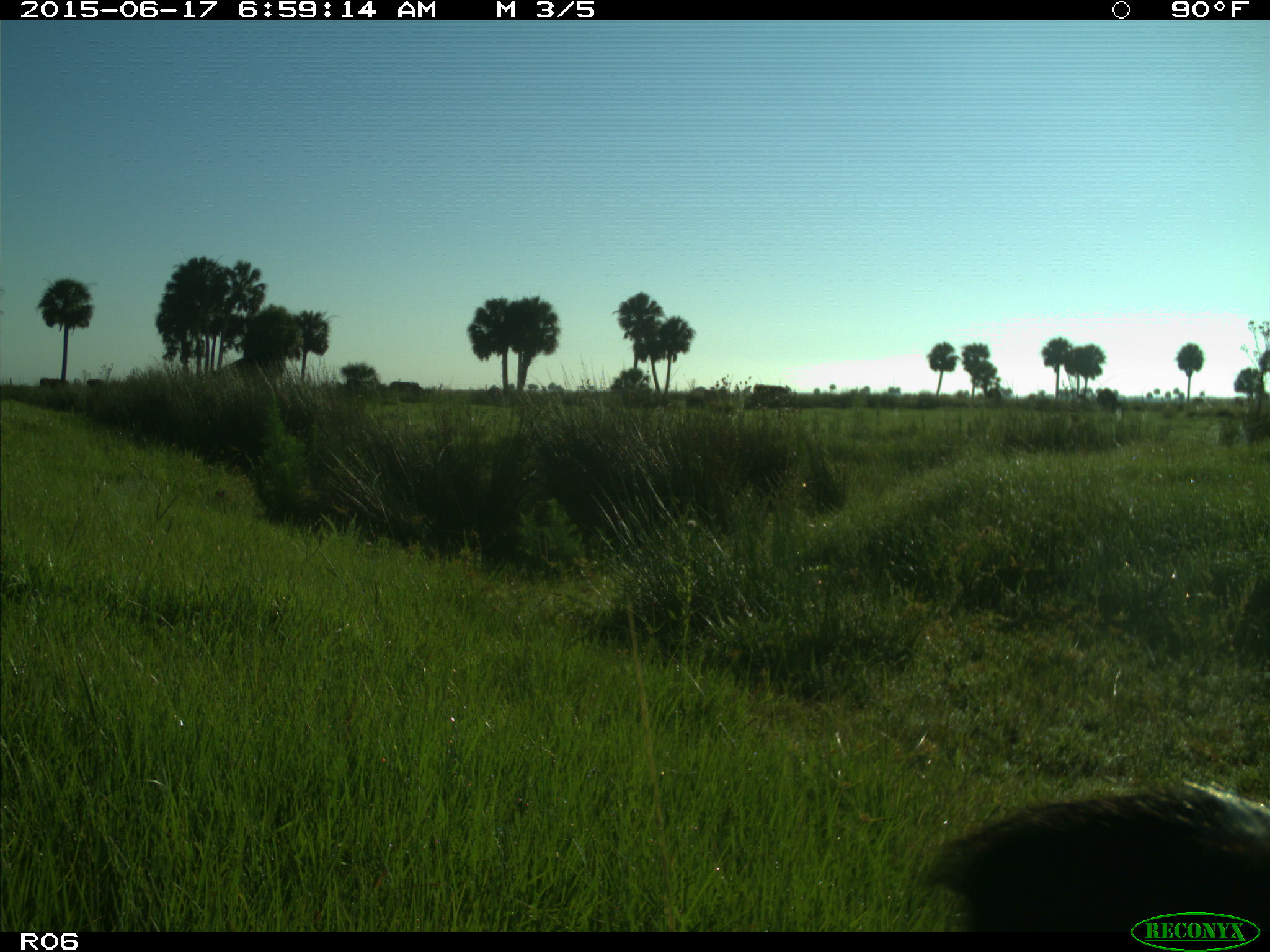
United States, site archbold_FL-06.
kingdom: Animalia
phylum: Chordata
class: Mammalia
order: Artiodactyla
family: Bovidae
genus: Bos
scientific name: Bos taurus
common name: domestic cow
Bos taurus (domestic cow).